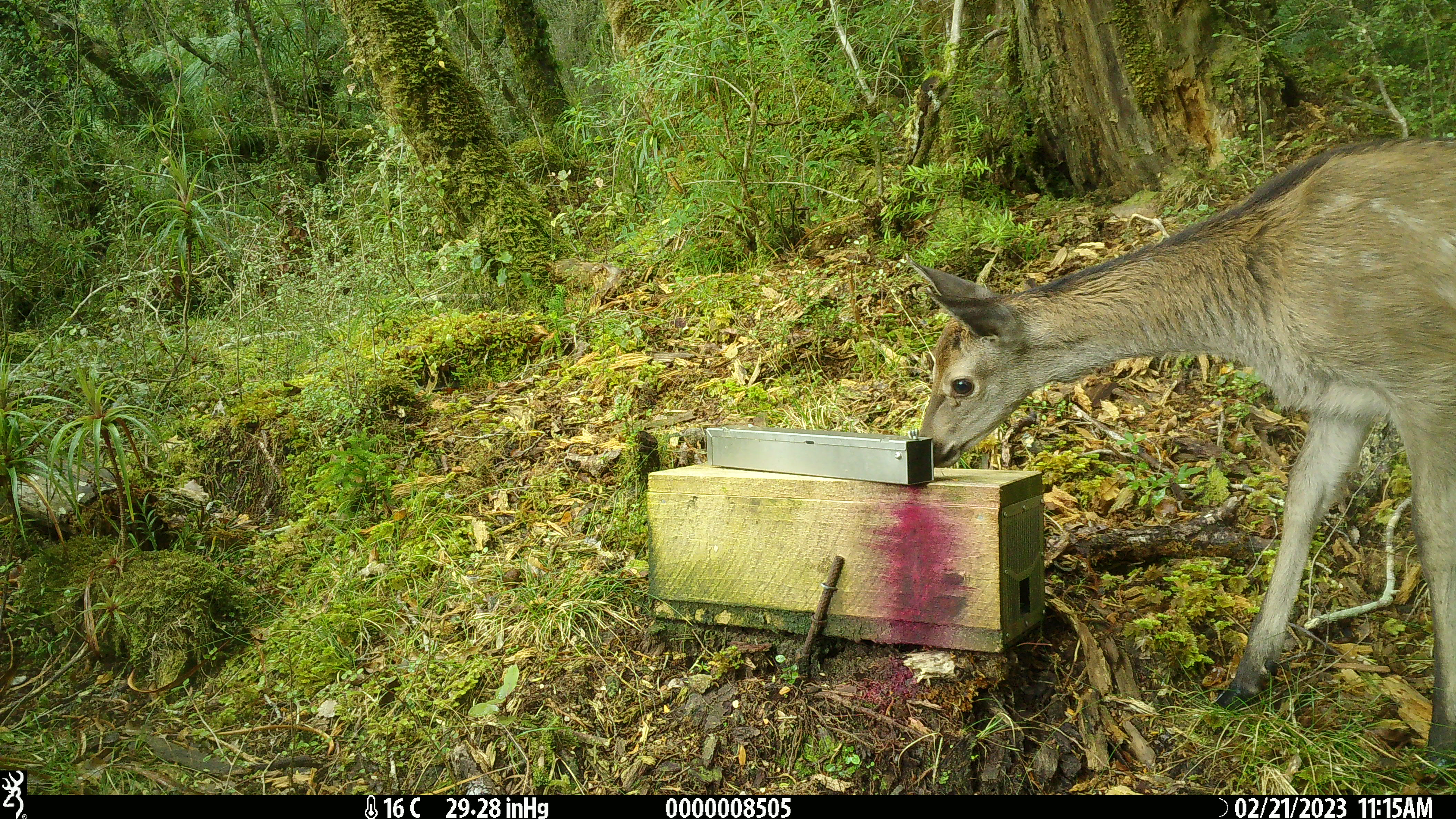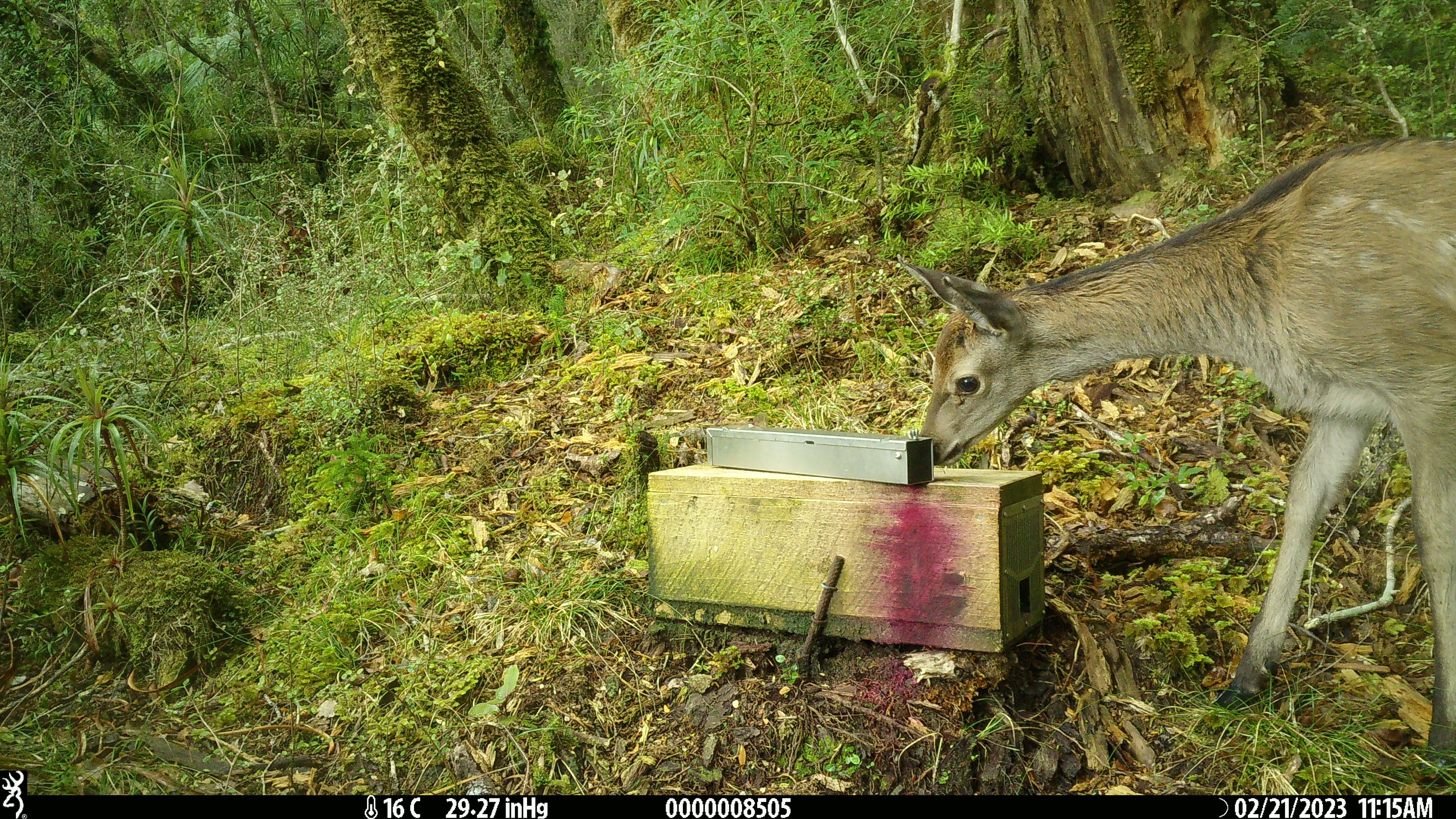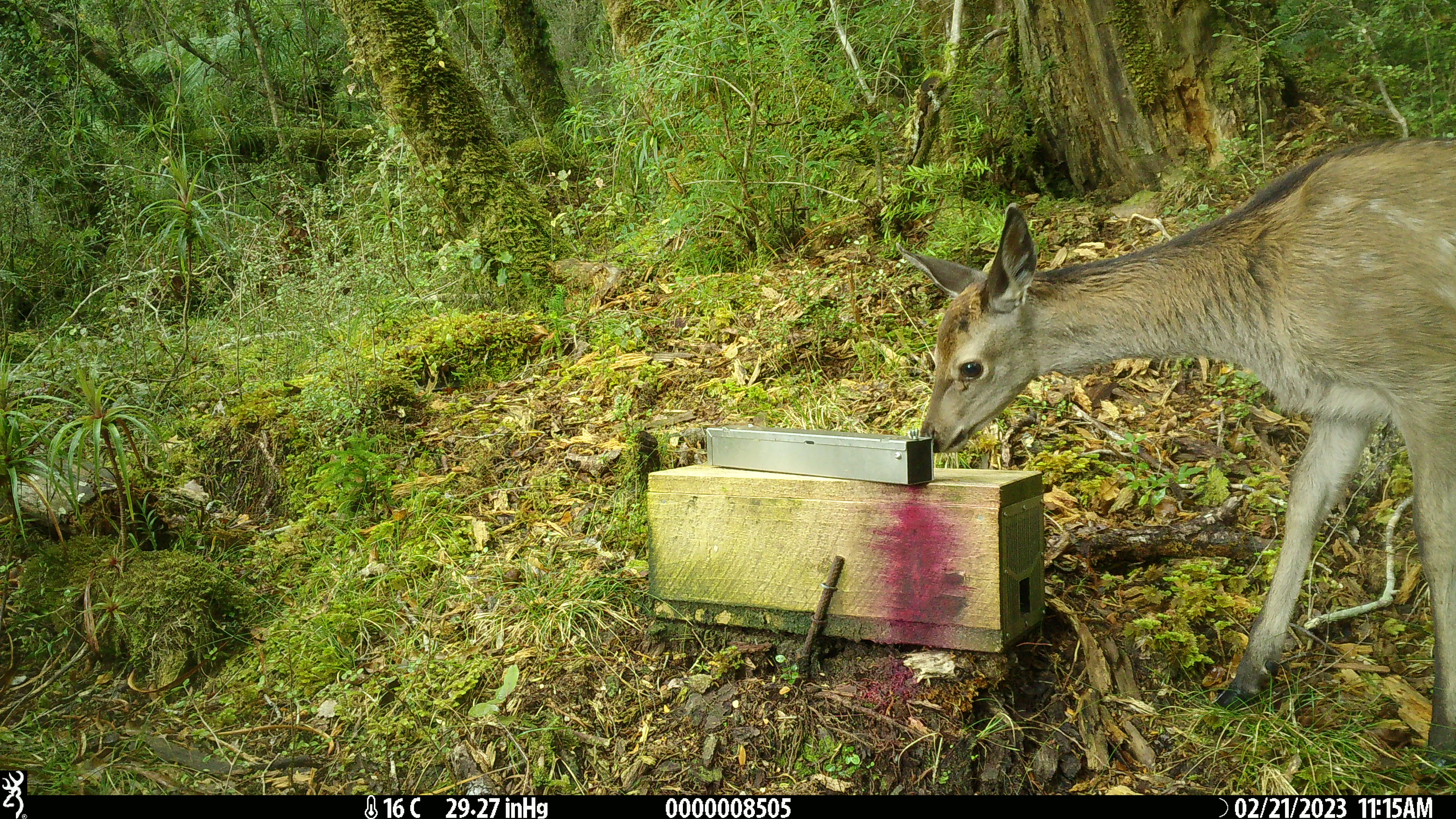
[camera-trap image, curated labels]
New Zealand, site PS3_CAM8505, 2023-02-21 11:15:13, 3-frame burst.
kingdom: Animalia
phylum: Chordata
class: Mammalia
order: Artiodactyla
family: Cervidae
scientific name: Cervidae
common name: deer